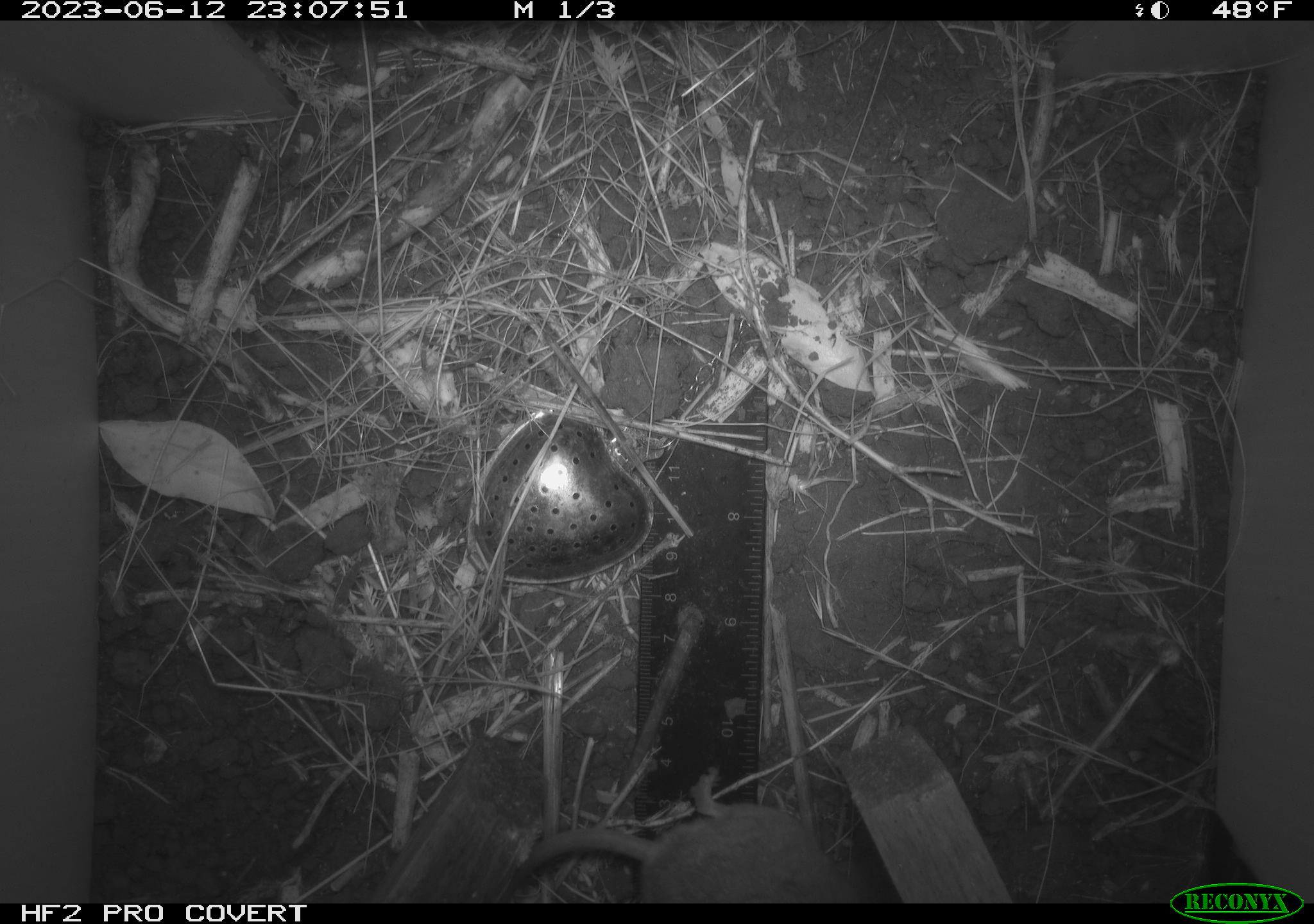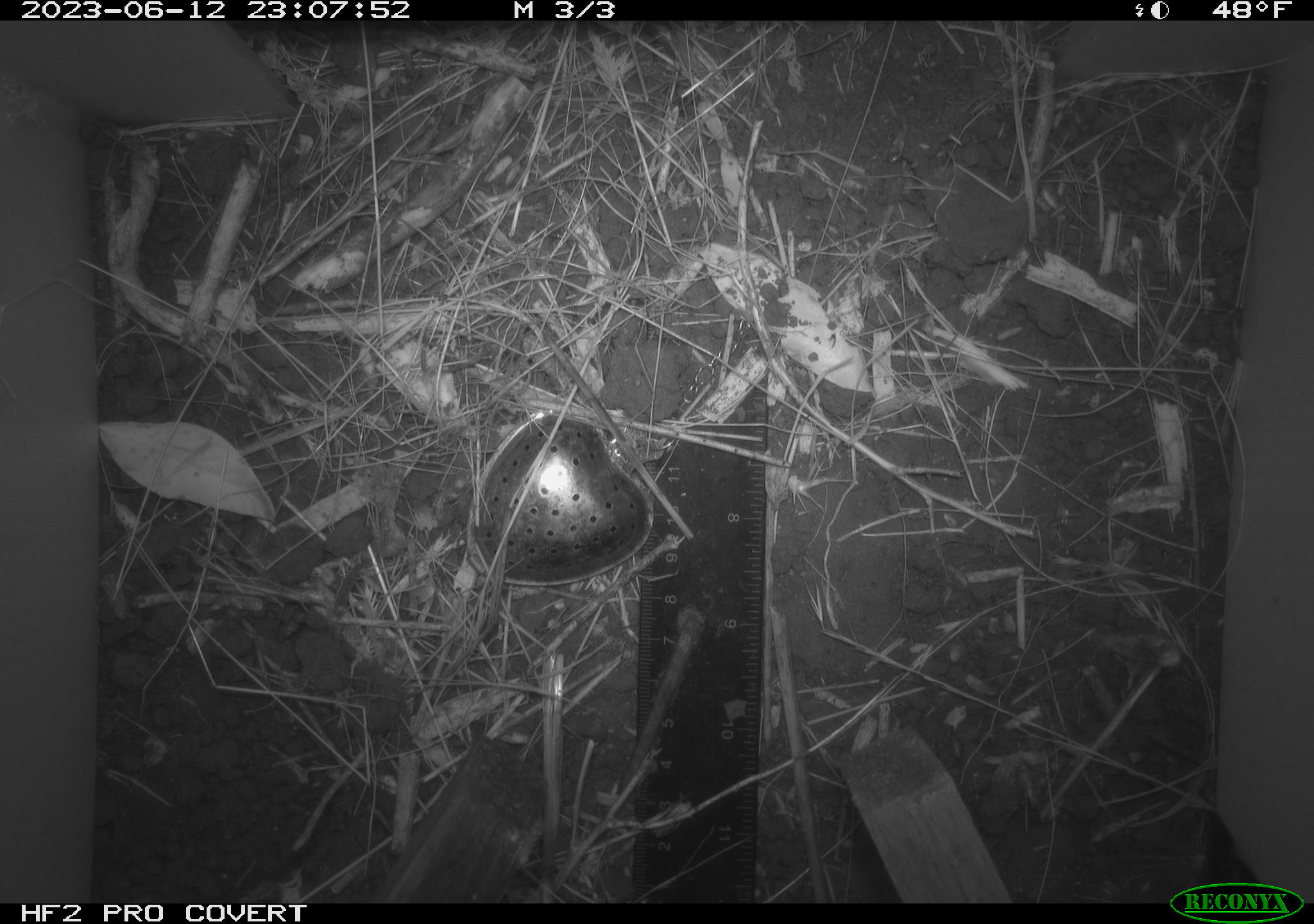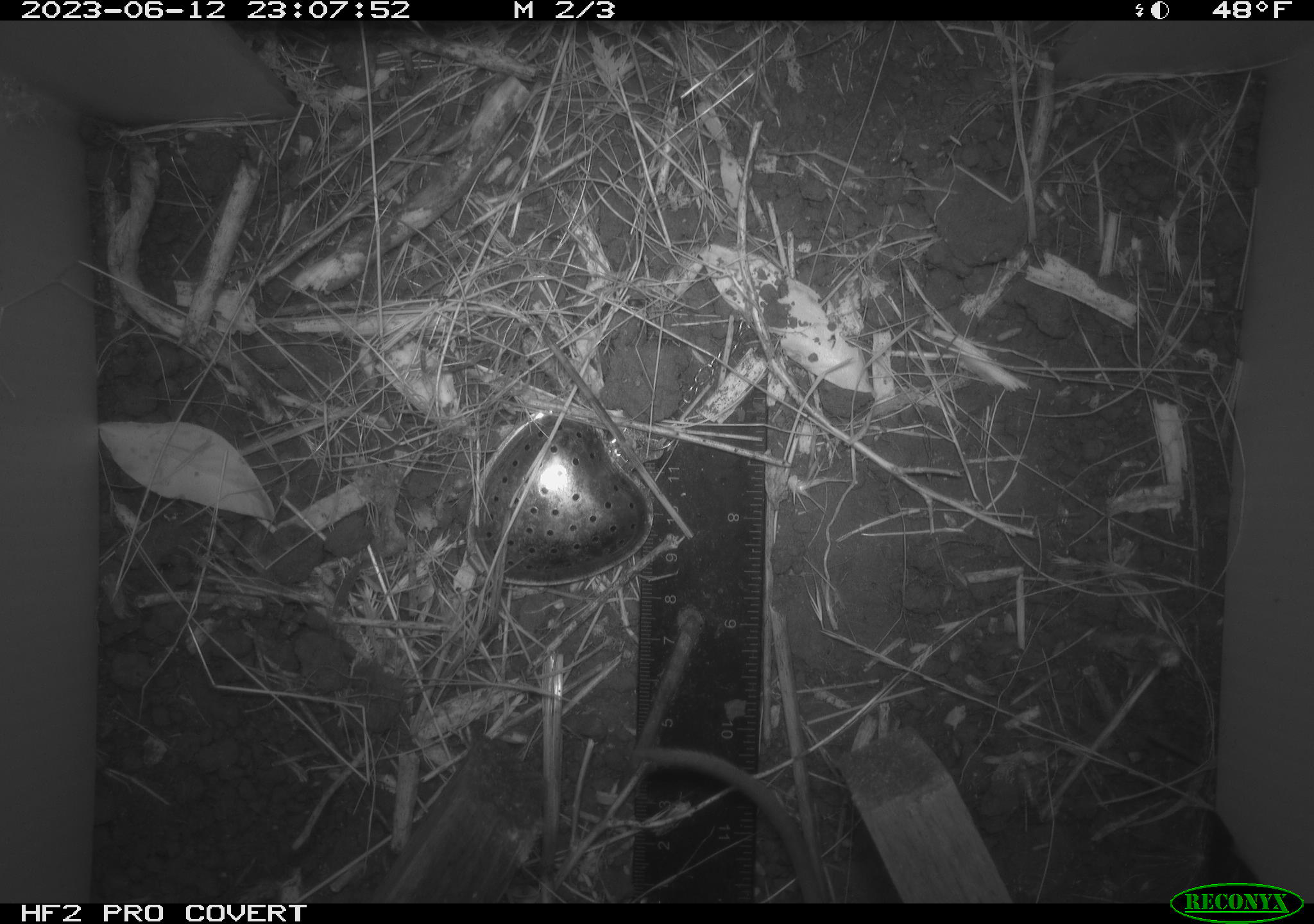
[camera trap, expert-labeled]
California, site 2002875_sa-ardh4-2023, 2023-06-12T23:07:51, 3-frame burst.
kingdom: Animalia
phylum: Chordata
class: Mammalia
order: Rodentia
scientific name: Rodentia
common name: mouse species